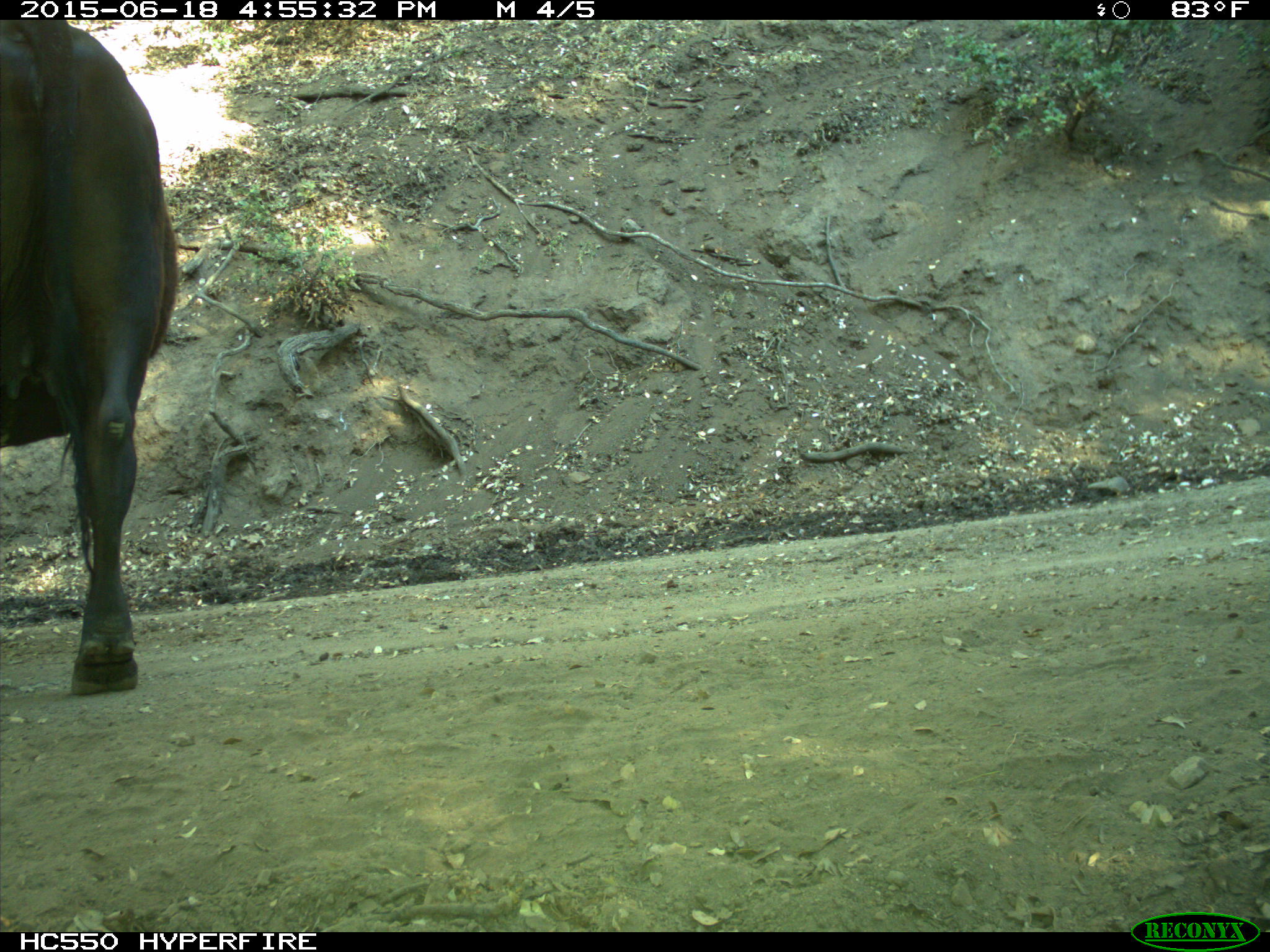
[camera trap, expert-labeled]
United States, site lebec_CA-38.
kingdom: Animalia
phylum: Chordata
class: Mammalia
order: Artiodactyla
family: Bovidae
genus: Bos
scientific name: Bos taurus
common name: domestic cow